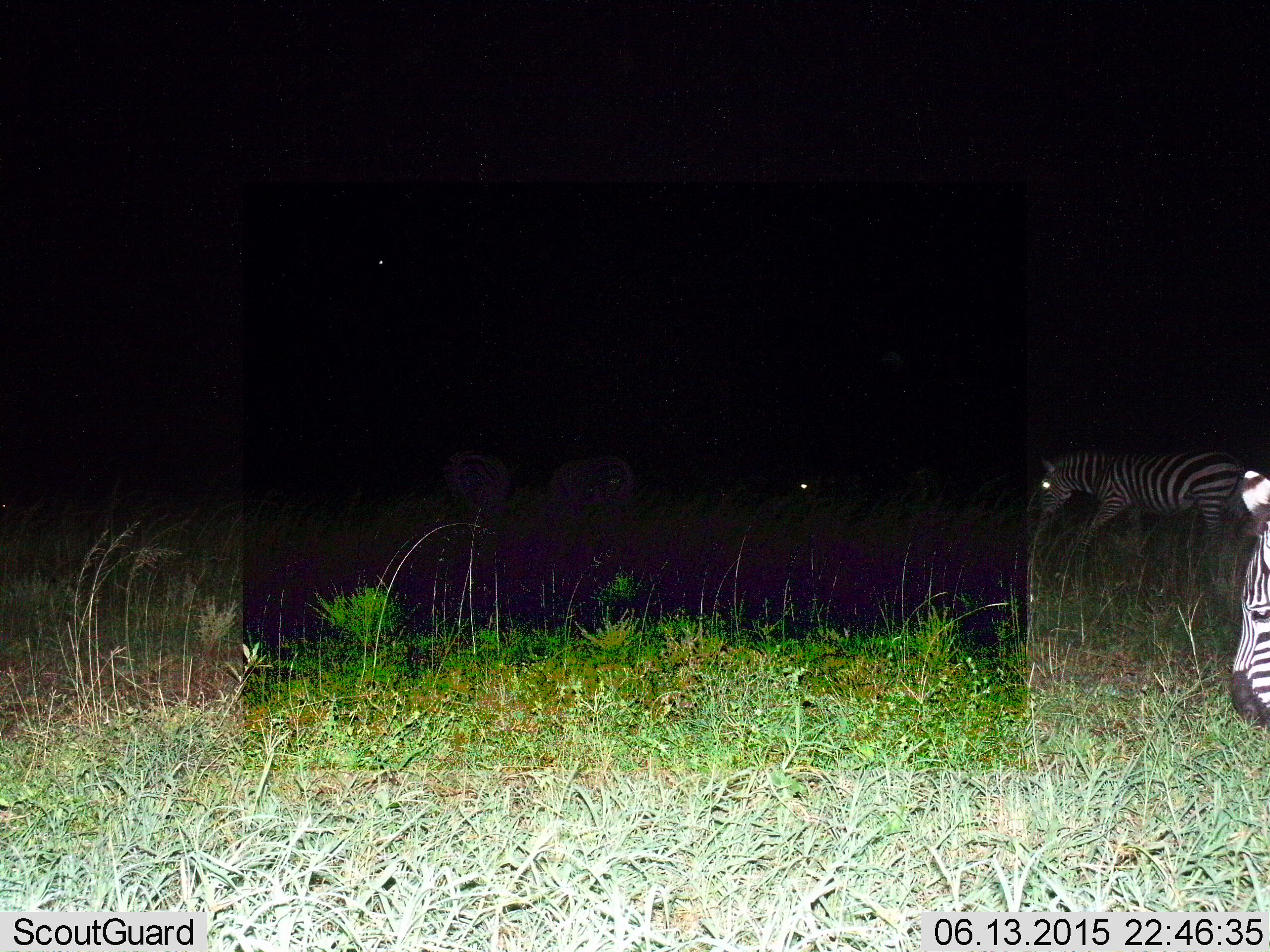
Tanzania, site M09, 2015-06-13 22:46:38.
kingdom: Animalia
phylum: Chordata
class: Mammalia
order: Perissodactyla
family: Equidae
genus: Equus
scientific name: Equus quagga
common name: plains zebra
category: zebra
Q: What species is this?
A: Zebra (plains zebra) (Equus quagga).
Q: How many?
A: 4.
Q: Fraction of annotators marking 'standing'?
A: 45%.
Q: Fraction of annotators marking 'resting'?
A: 0%.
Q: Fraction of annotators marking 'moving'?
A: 91%.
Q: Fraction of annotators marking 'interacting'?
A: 0%.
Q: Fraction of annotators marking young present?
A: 0%.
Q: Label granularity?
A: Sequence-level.